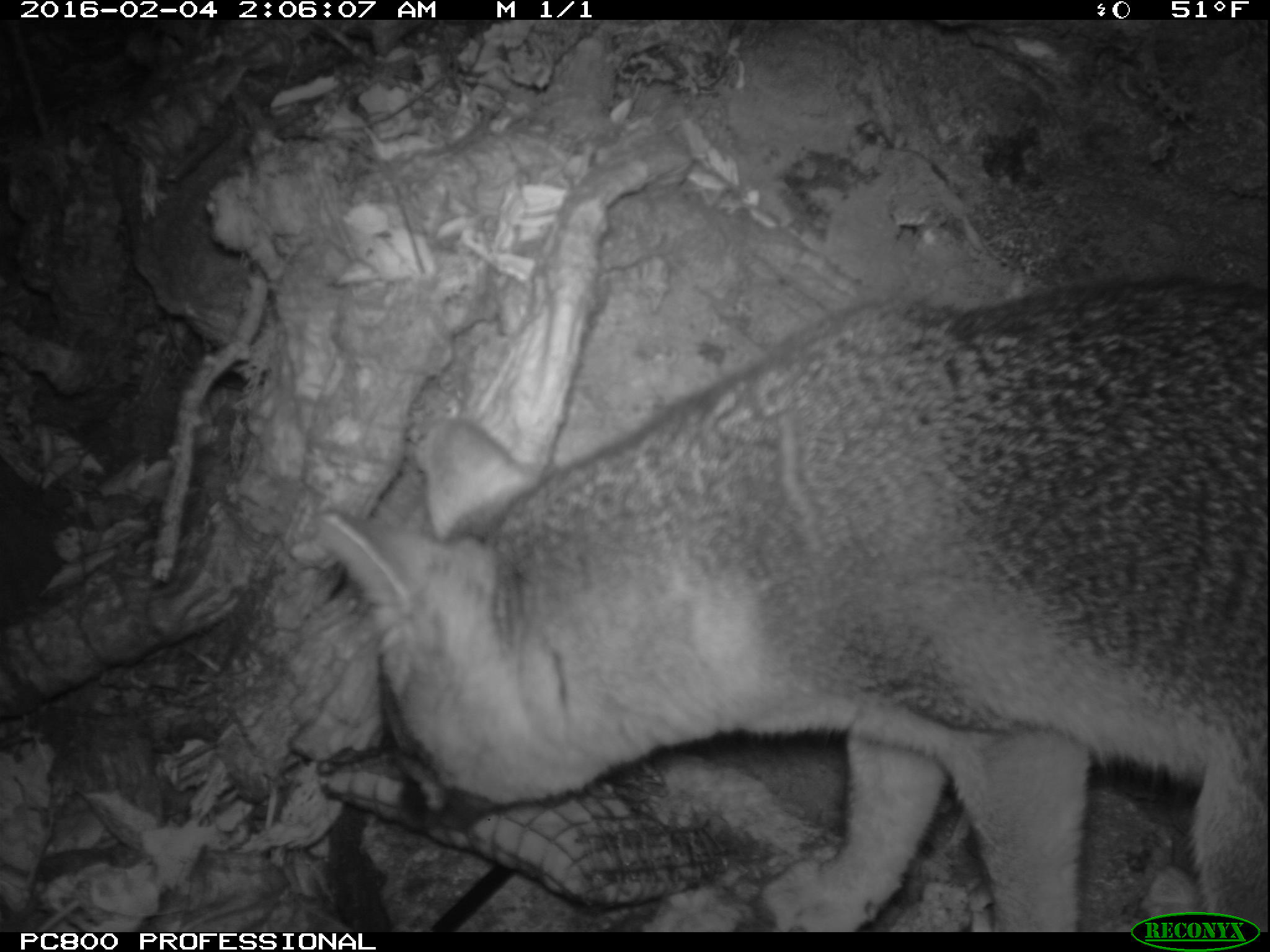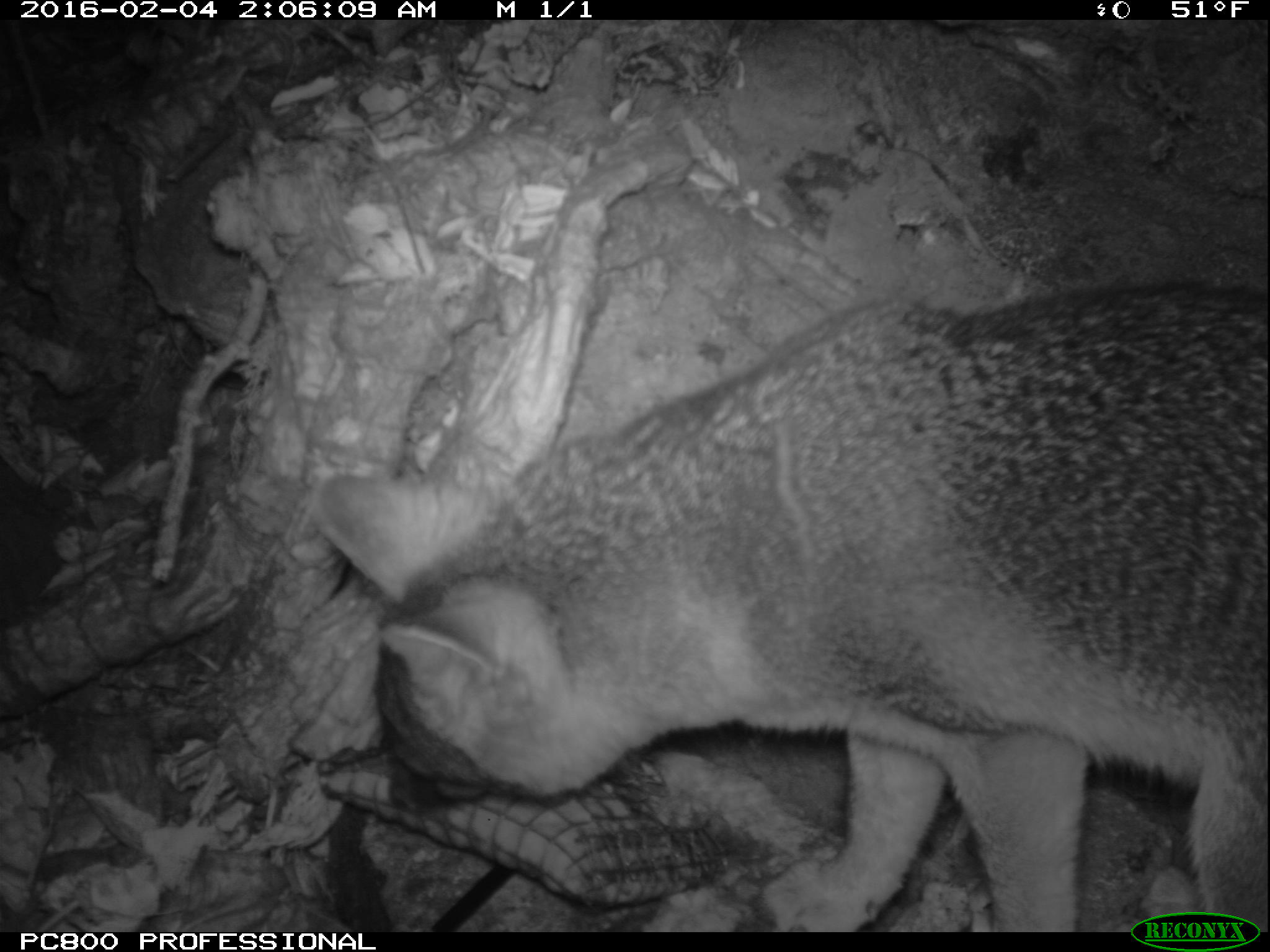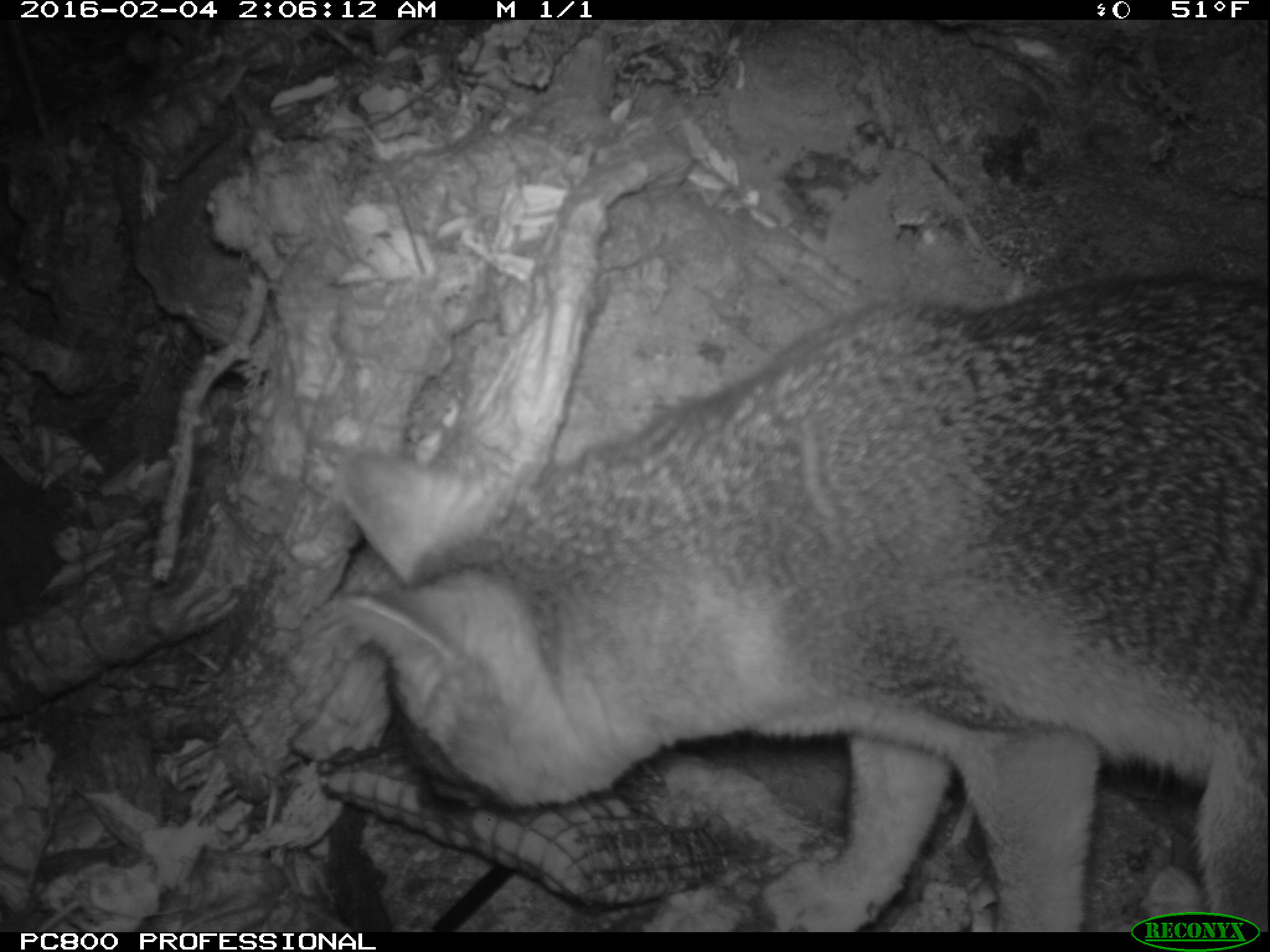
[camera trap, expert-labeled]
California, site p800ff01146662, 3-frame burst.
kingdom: Animalia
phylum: Chordata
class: Mammalia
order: Carnivora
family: Canidae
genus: Urocyon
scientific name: Urocyon littoralis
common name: island fox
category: fox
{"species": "fox (island fox) (Urocyon littoralis)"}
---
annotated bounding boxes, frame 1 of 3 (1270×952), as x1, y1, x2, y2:
fox: 316, 276, 1269, 930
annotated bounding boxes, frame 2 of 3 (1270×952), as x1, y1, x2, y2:
fox: 313, 283, 1268, 932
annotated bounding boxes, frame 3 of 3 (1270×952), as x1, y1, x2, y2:
fox: 334, 266, 1269, 933